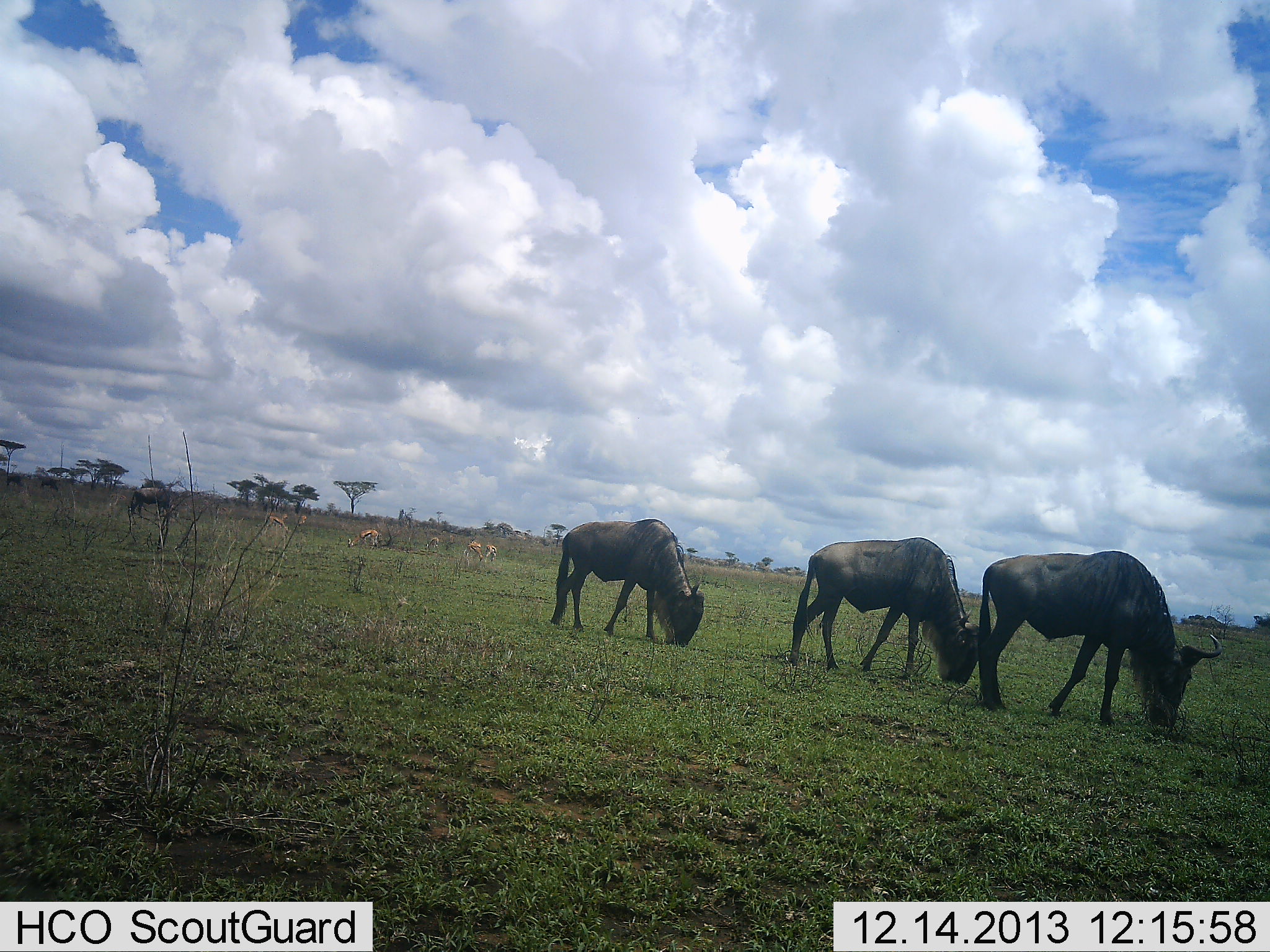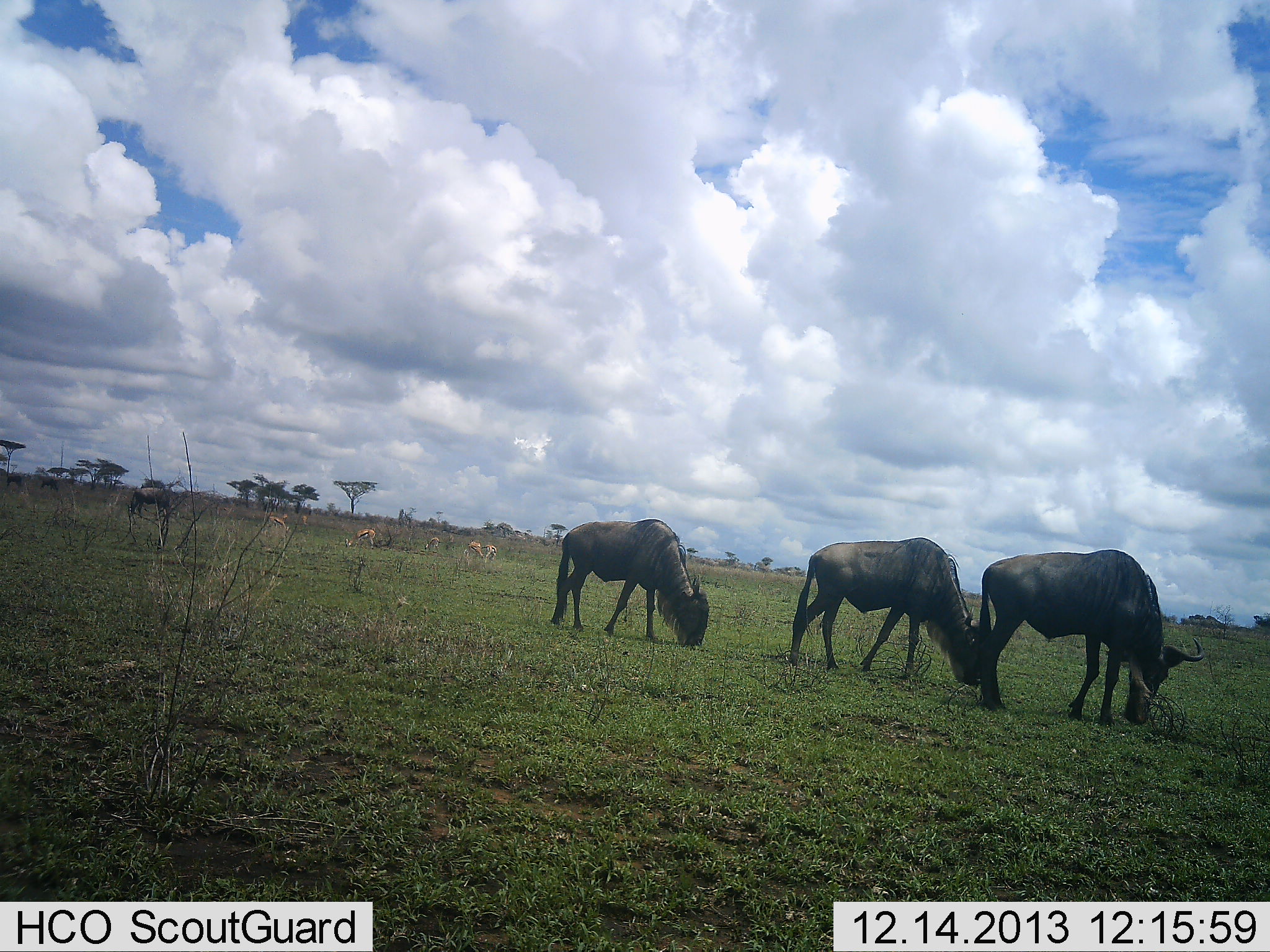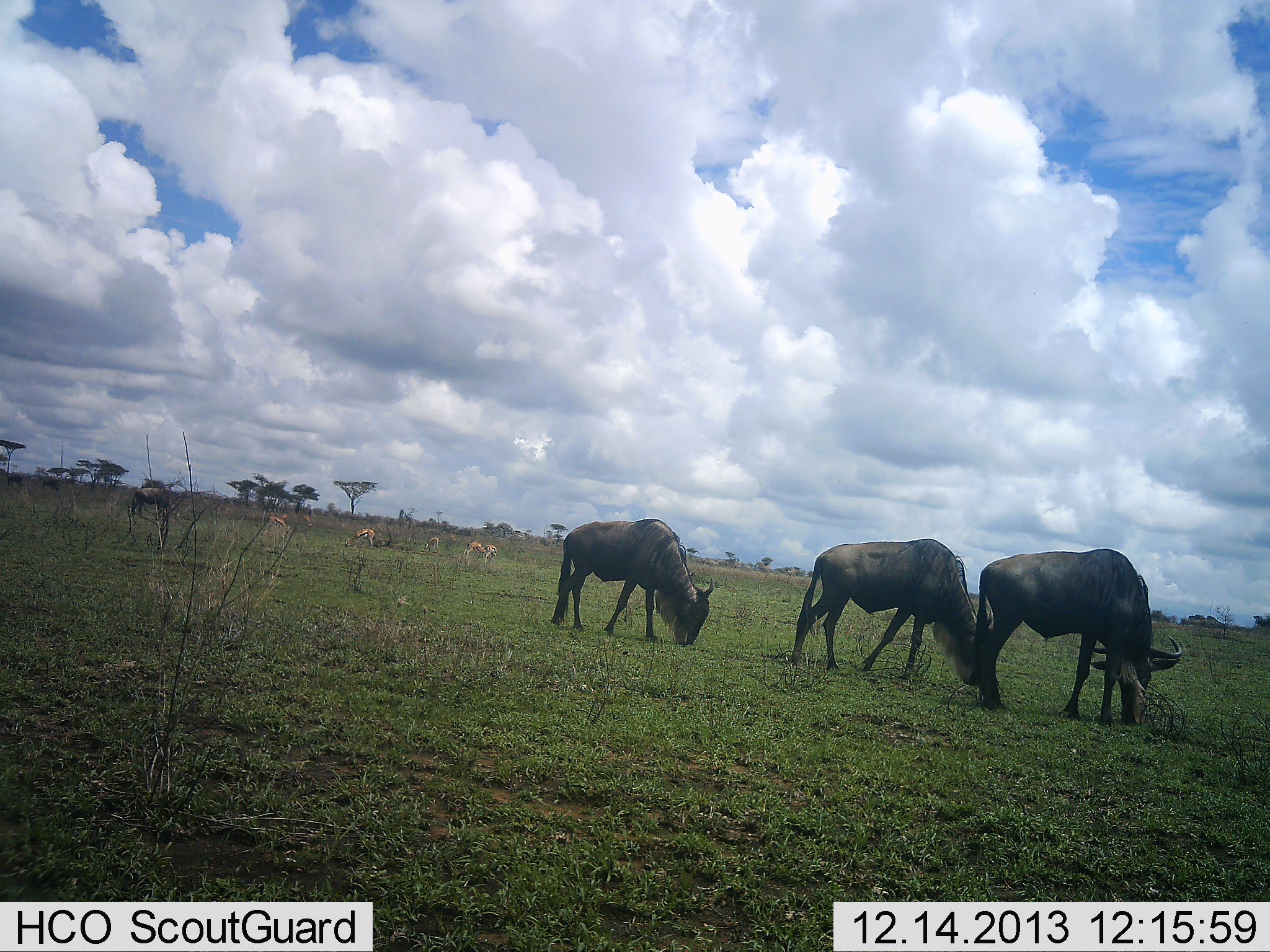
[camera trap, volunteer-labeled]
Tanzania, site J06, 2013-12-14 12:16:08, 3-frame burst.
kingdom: Animalia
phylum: Chordata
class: Mammalia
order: Artiodactyla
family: Bovidae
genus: Connochaetes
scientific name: Connochaetes taurinus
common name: blue wildebeest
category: wildebeest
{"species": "wildebeest (blue wildebeest) (Connochaetes taurinus)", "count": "3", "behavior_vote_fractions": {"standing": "21%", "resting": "0%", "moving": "8%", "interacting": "0%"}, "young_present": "0%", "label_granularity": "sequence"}